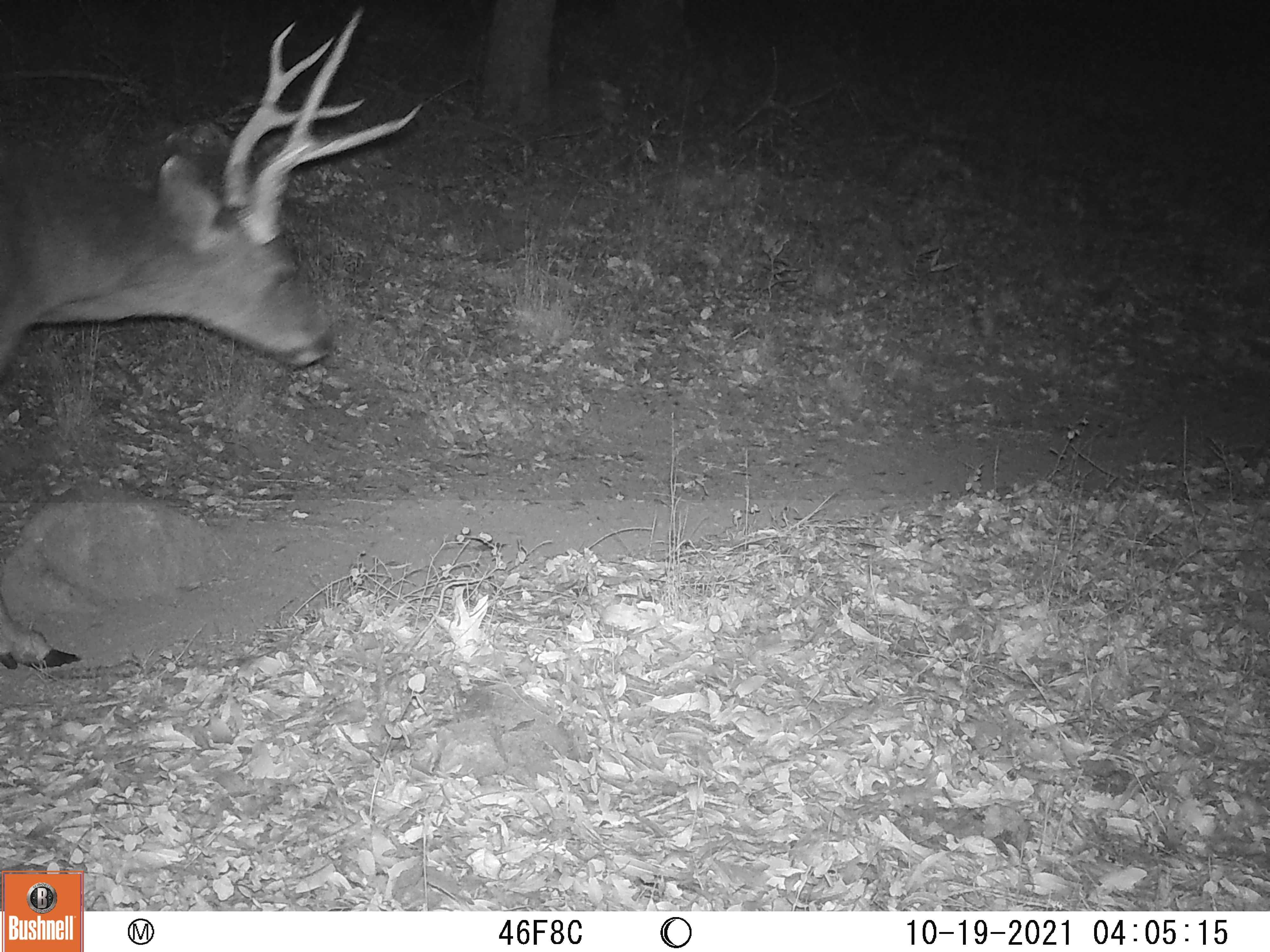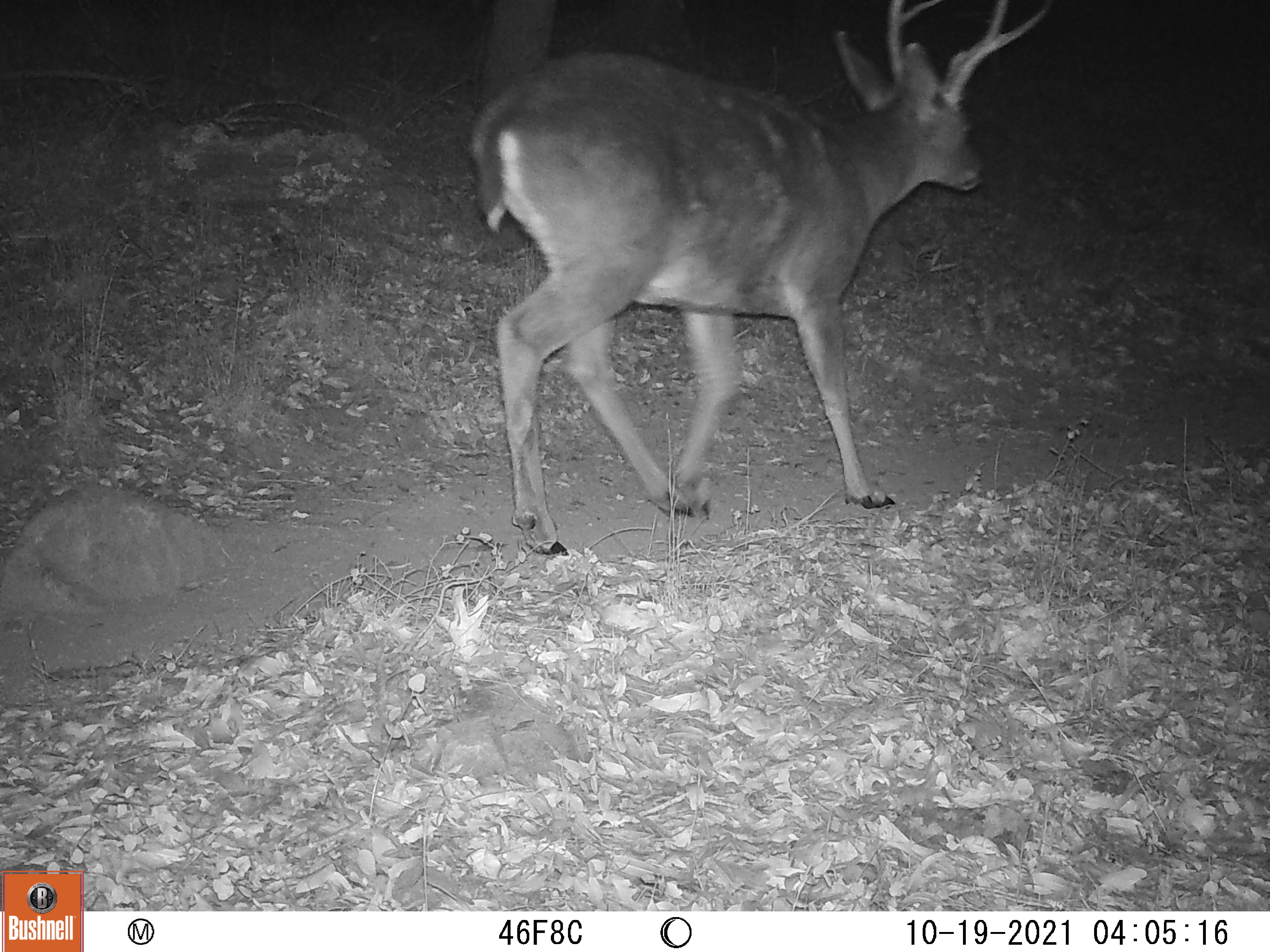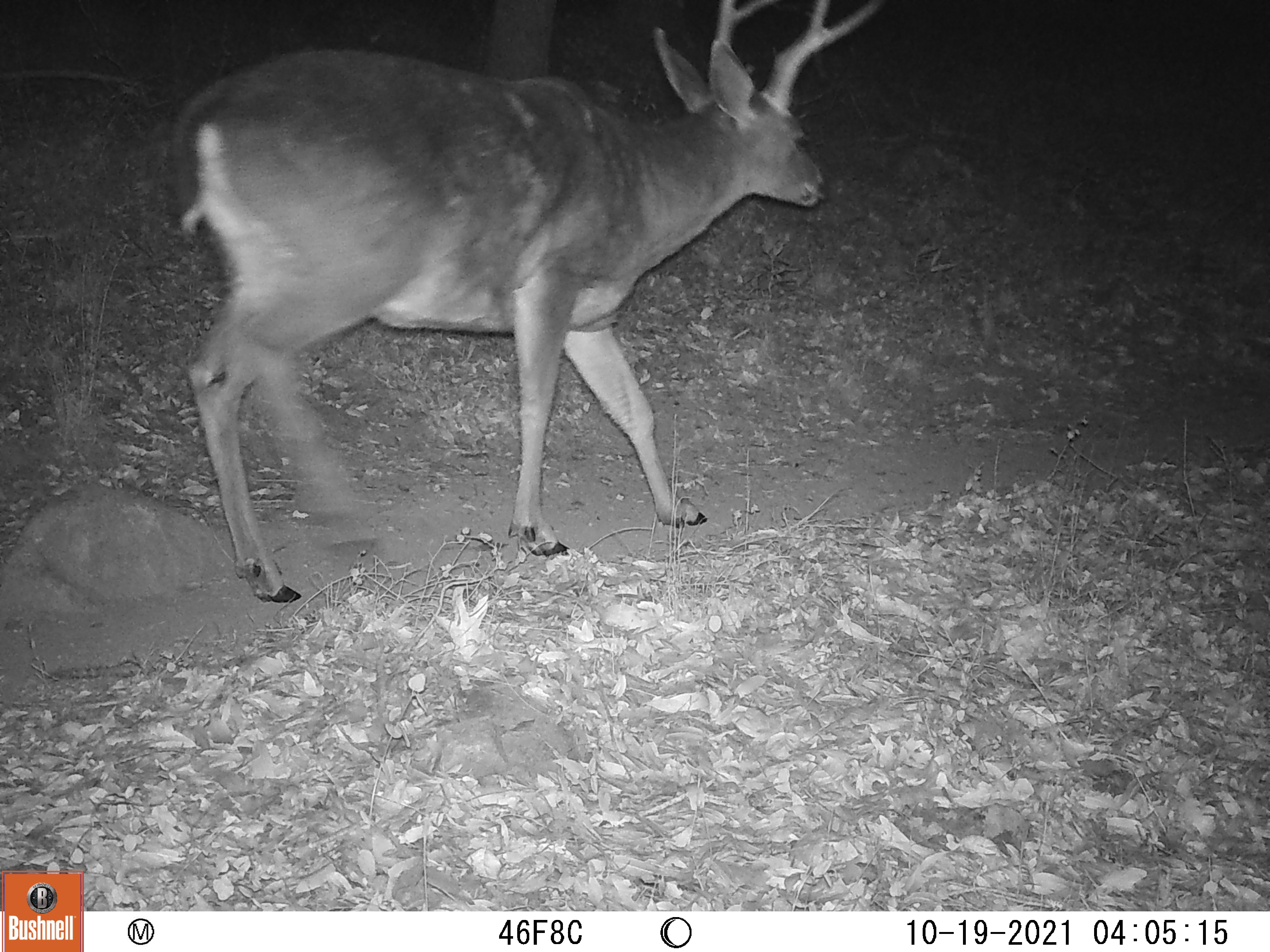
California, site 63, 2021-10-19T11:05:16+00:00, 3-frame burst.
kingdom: Animalia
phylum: Chordata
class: Mammalia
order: Artiodactyla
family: Cervidae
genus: Odocoileus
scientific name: Odocoileus hemionus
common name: mule deer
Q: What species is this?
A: Mule deer (Odocoileus hemionus).